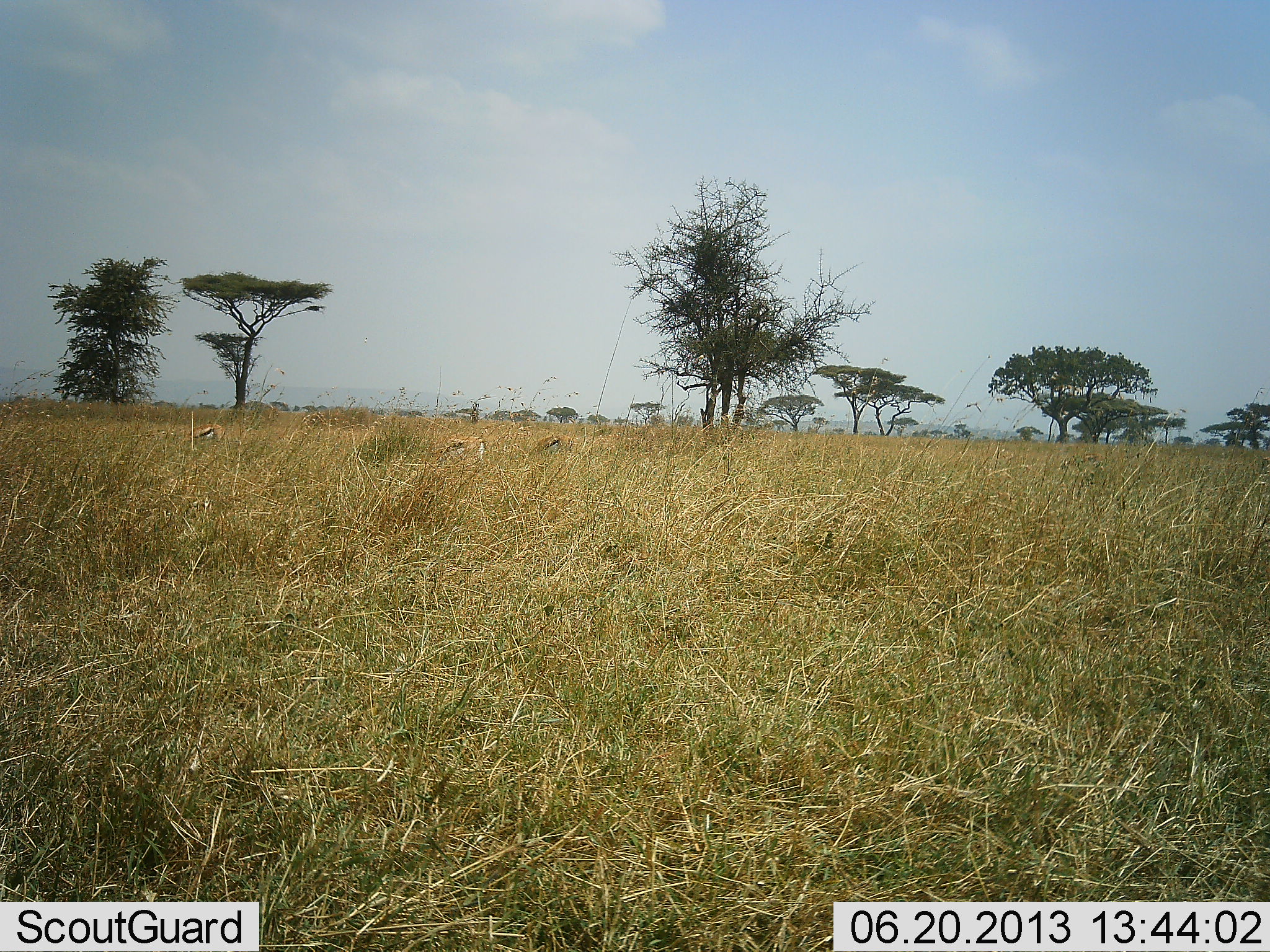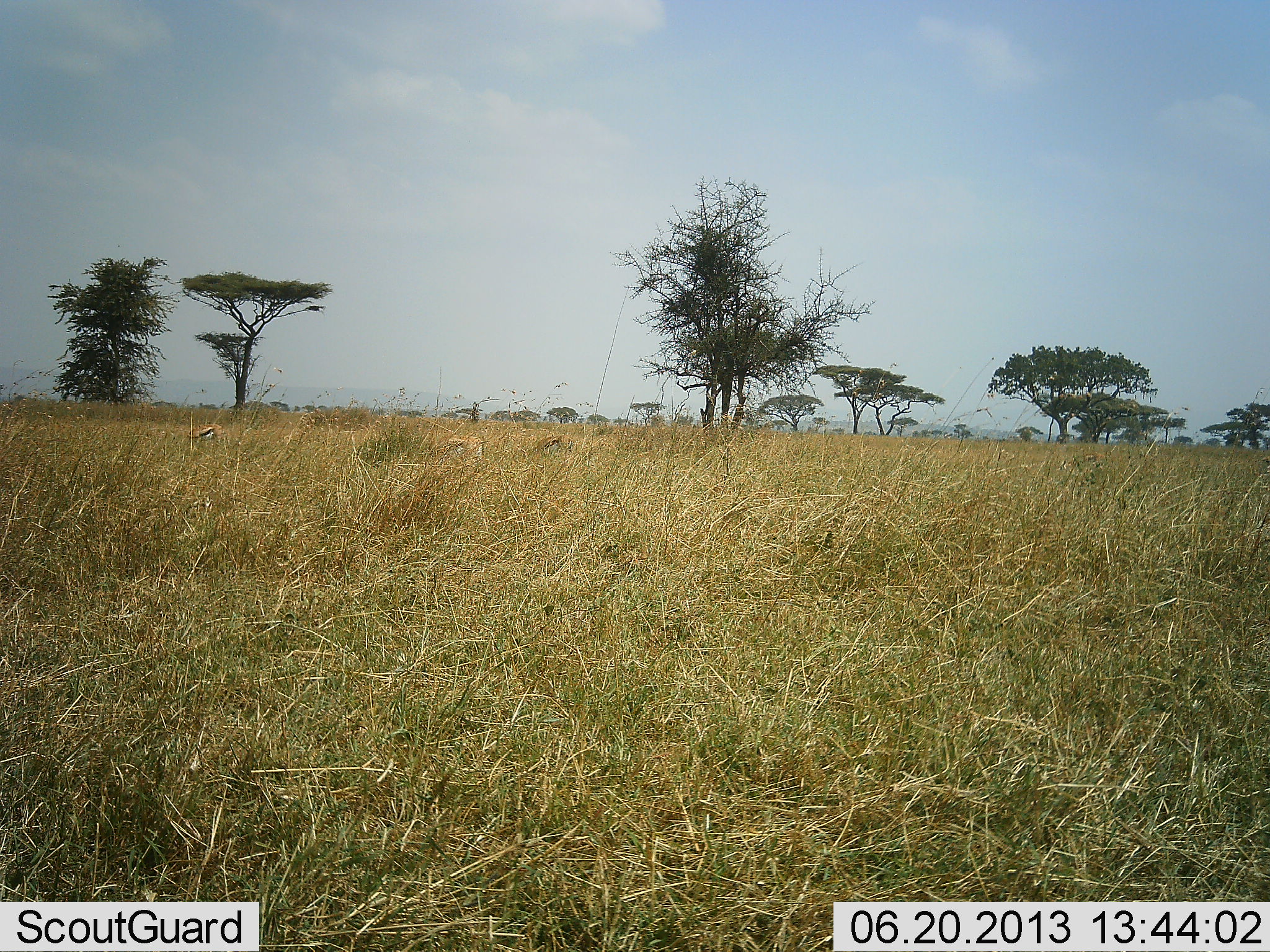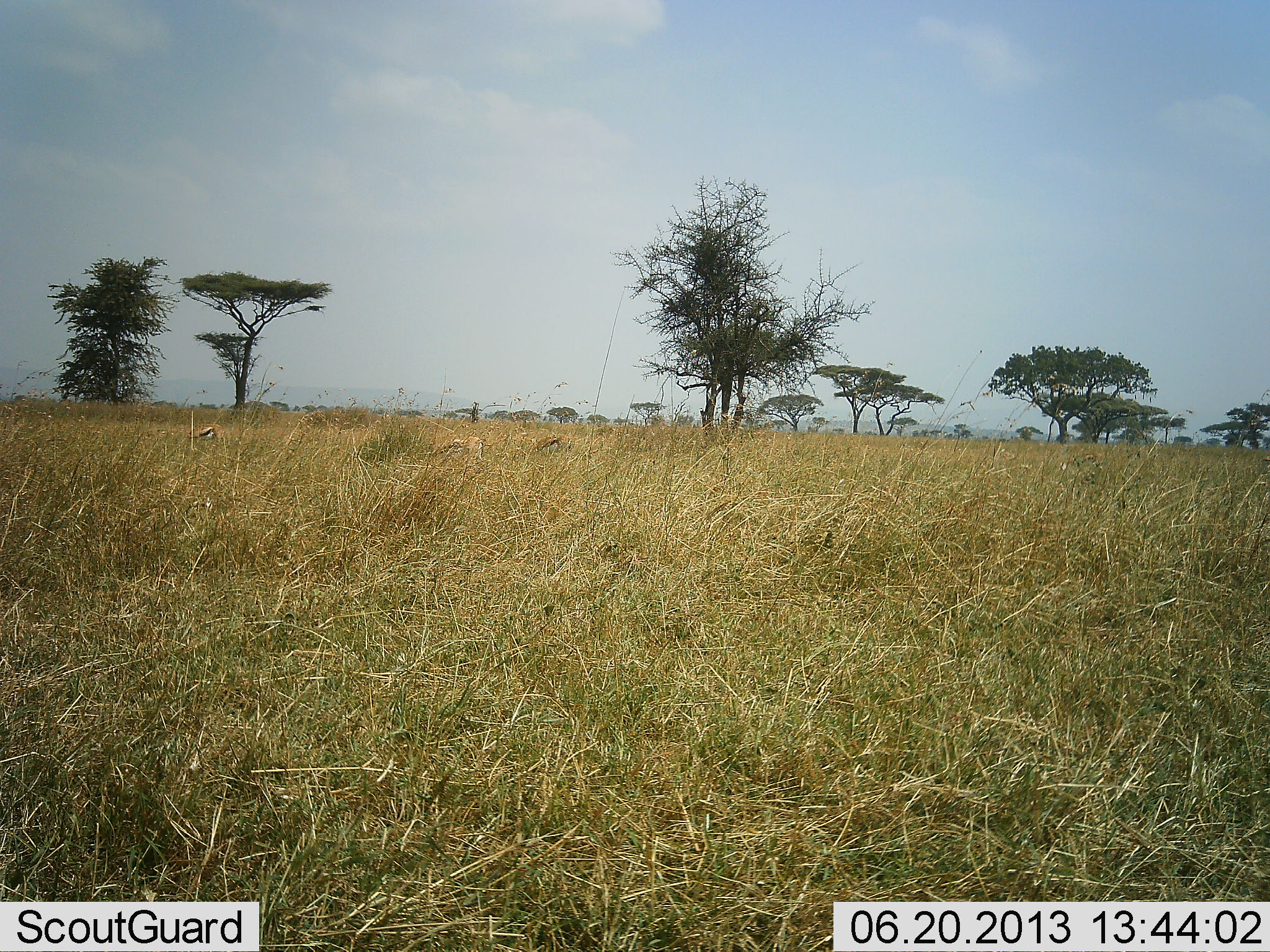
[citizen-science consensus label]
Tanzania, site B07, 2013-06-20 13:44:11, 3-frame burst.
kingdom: Animalia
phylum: Chordata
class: Mammalia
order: Artiodactyla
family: Bovidae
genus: Eudorcas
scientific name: Eudorcas thomsonii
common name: thomson's gazelle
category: gazellethomsons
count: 3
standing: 37%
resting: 0%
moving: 0%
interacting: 0%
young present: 0%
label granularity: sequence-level